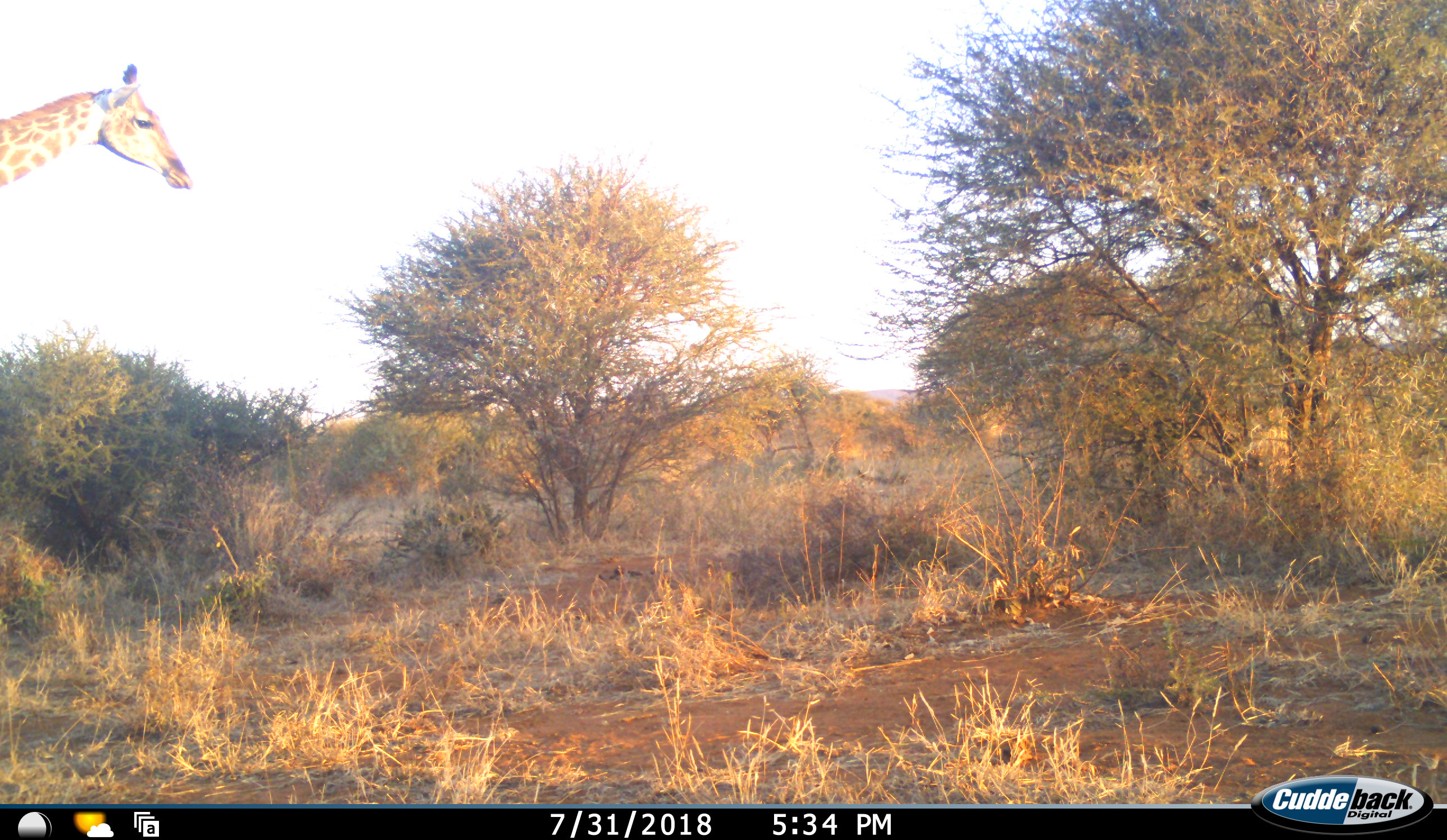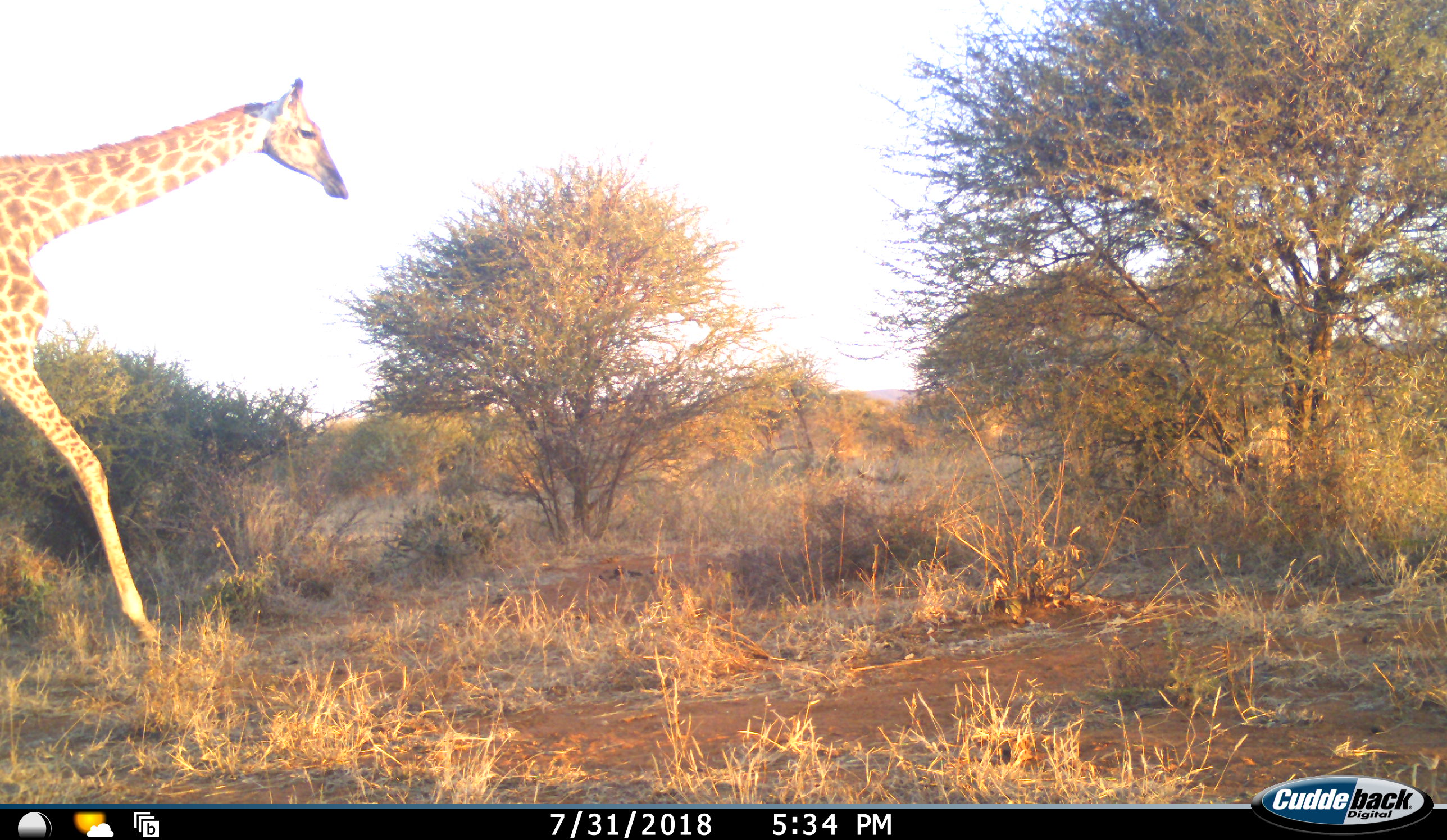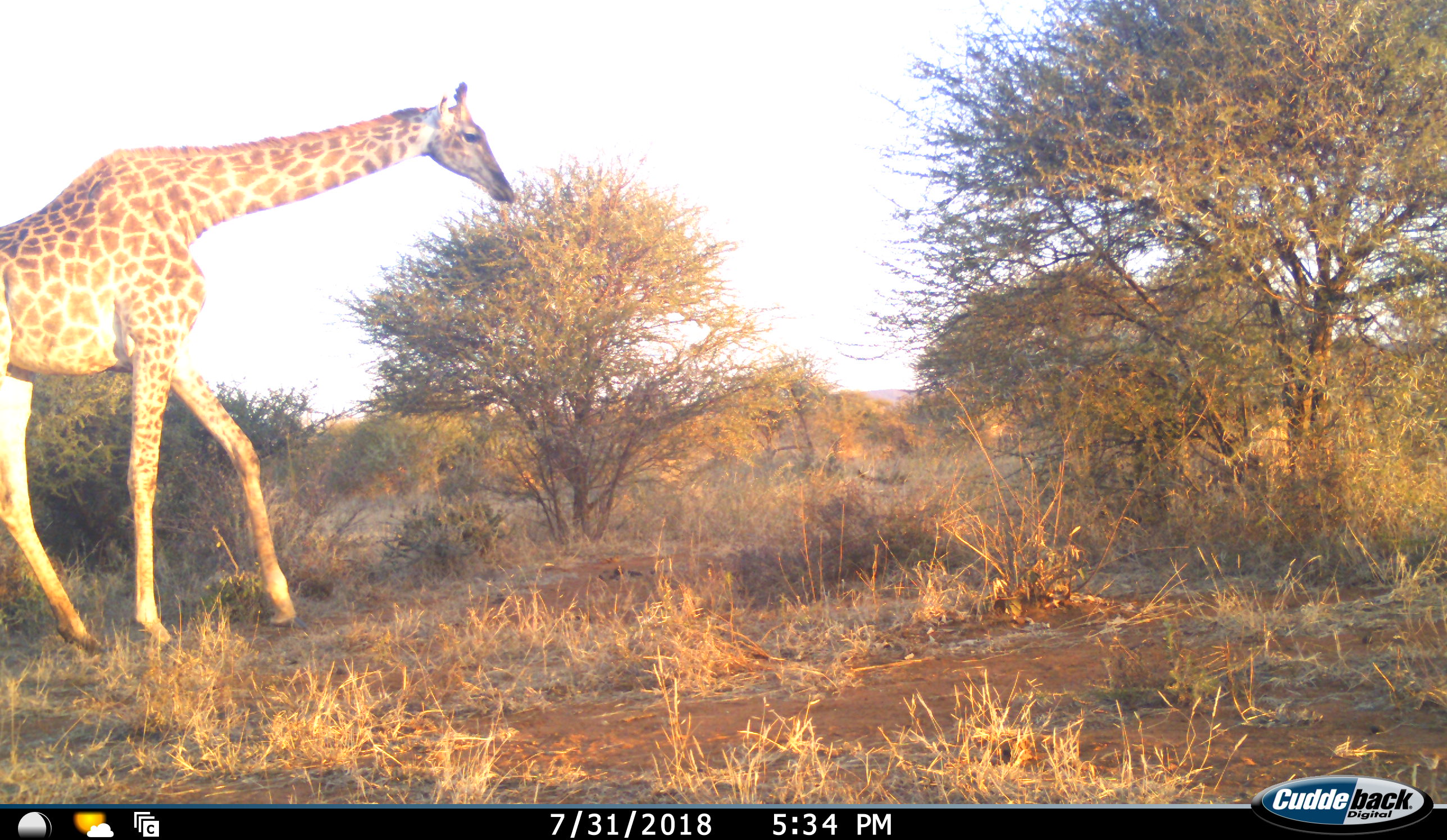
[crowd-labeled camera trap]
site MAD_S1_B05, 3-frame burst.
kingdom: Animalia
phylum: Chordata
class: Mammalia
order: Artiodactyla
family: Giraffidae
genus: Giraffa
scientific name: Giraffa camelopardalis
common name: giraffe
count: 1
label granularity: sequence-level